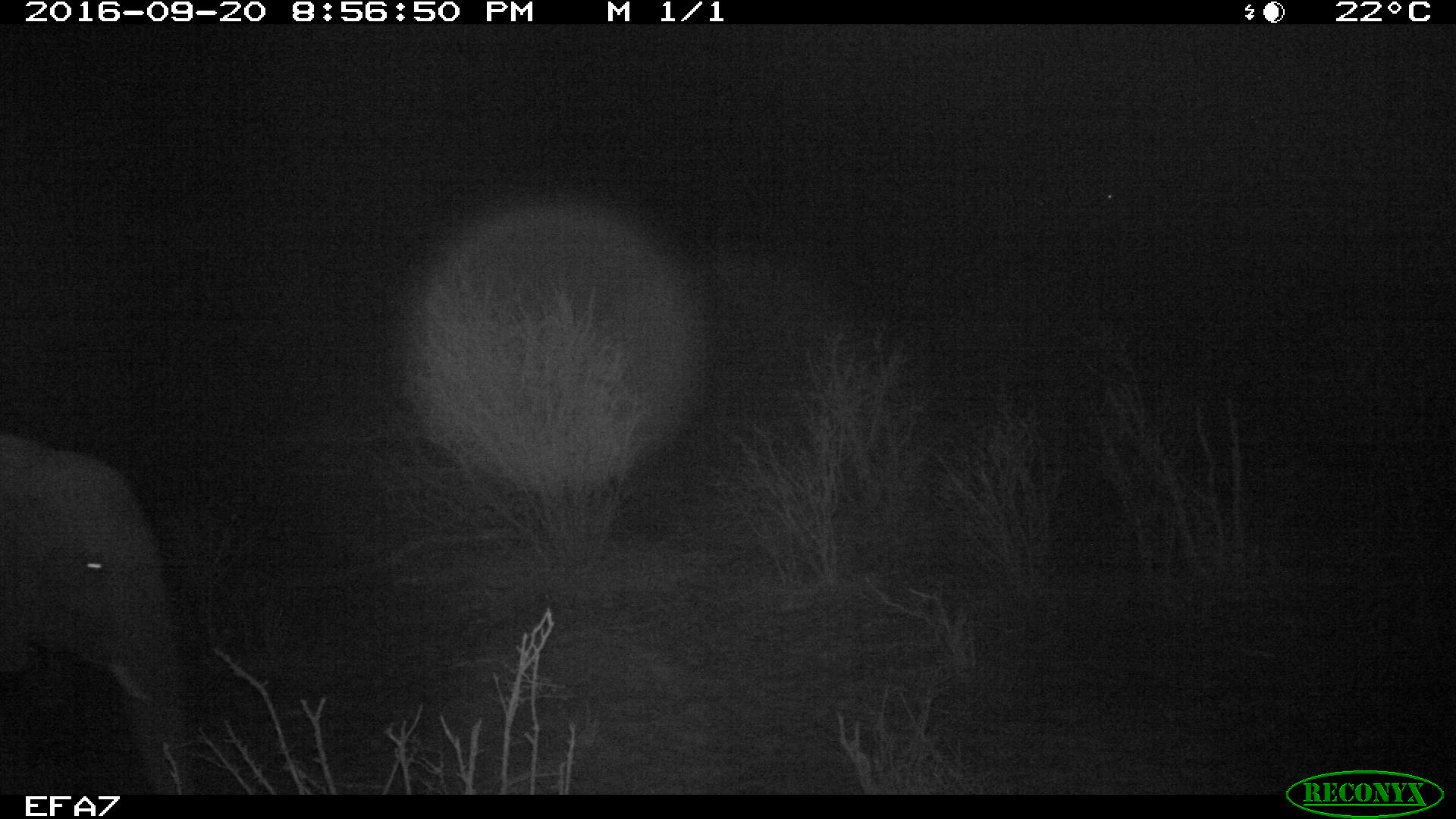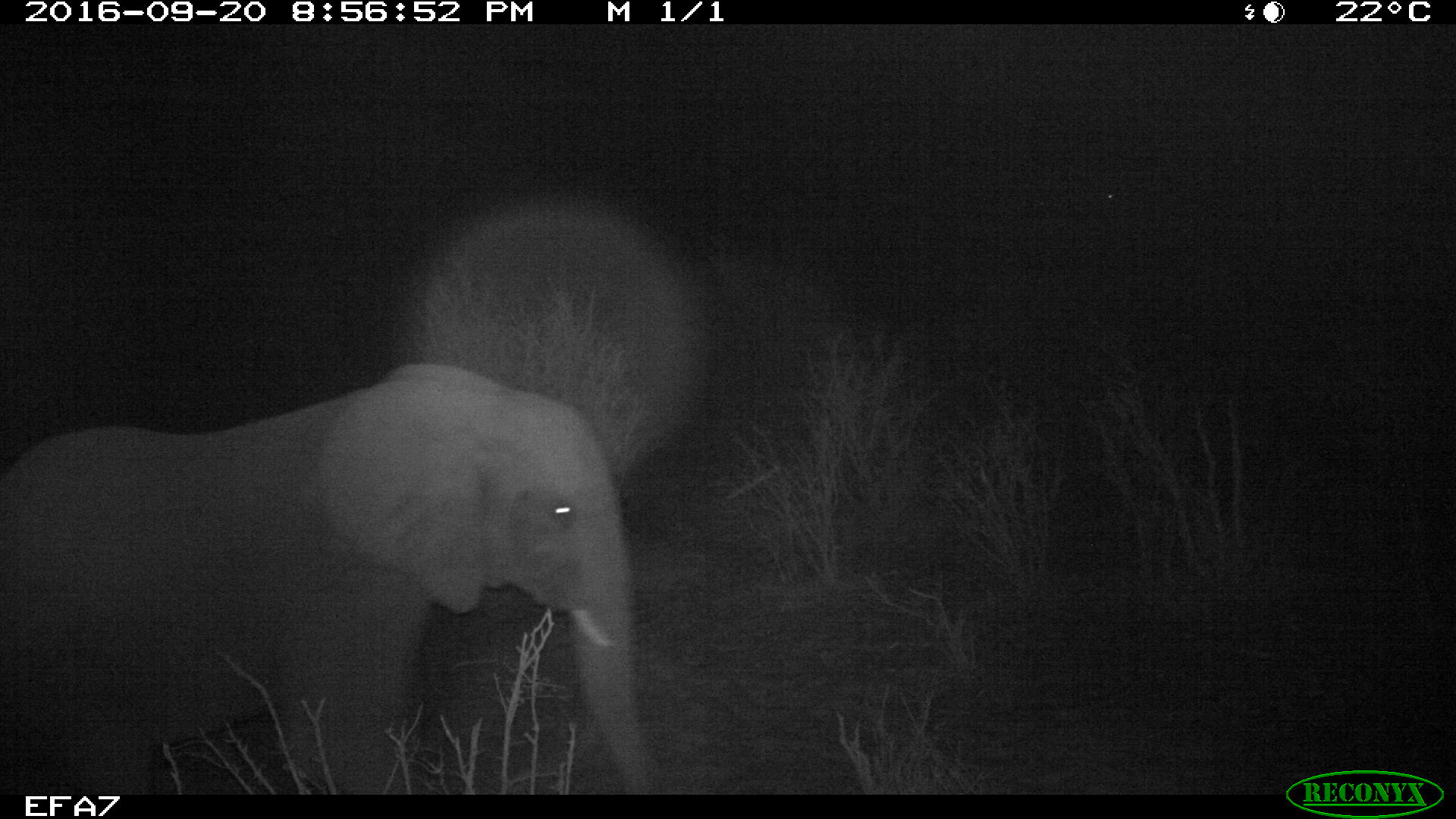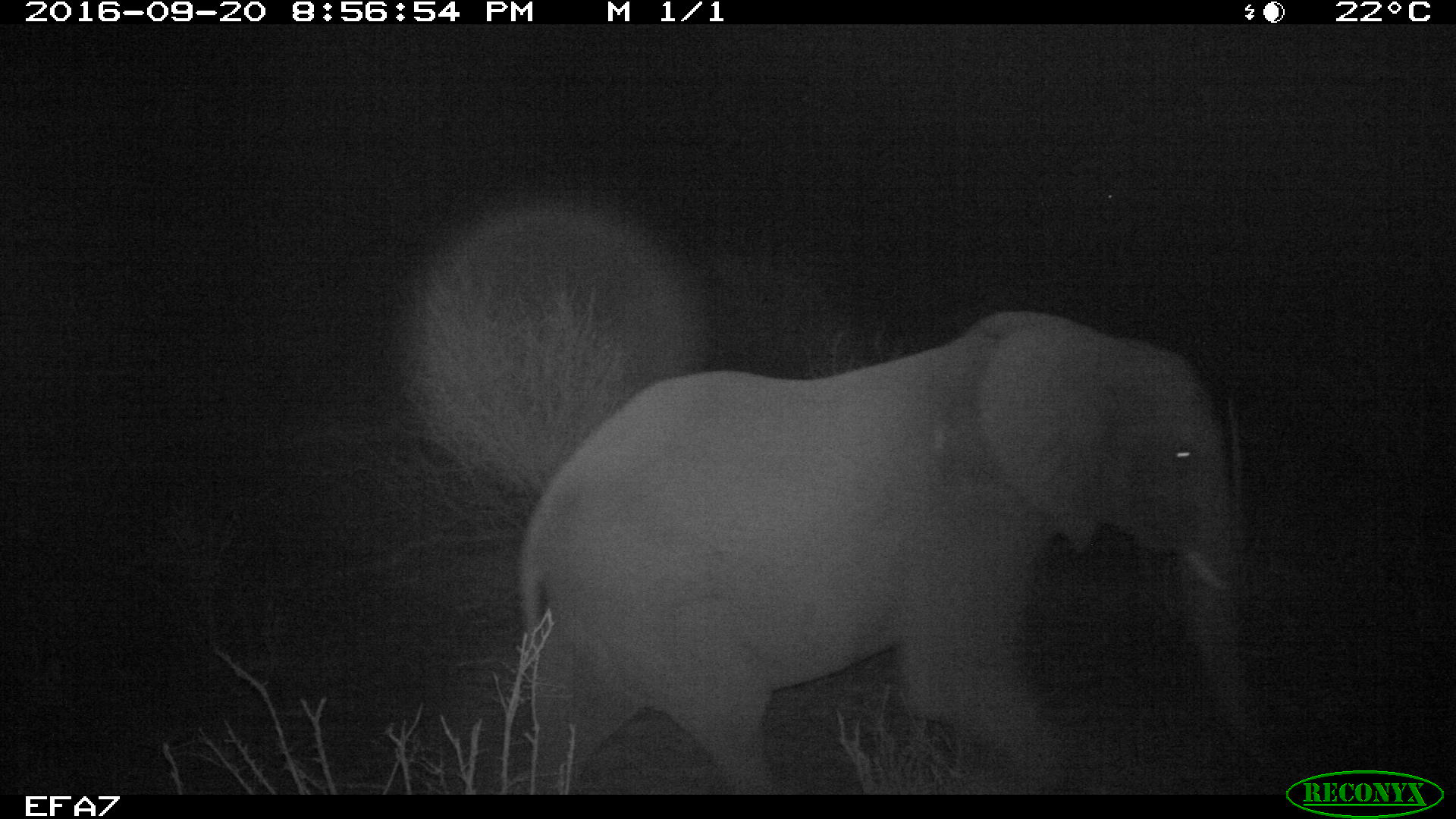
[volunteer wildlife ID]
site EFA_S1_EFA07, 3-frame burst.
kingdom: Animalia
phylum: Chordata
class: Mammalia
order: Proboscidea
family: Elephantidae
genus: Loxodonta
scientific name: Loxodonta africana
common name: african bush elephant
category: elephant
Elephant (african bush elephant) (Loxodonta africana), count 1. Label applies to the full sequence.